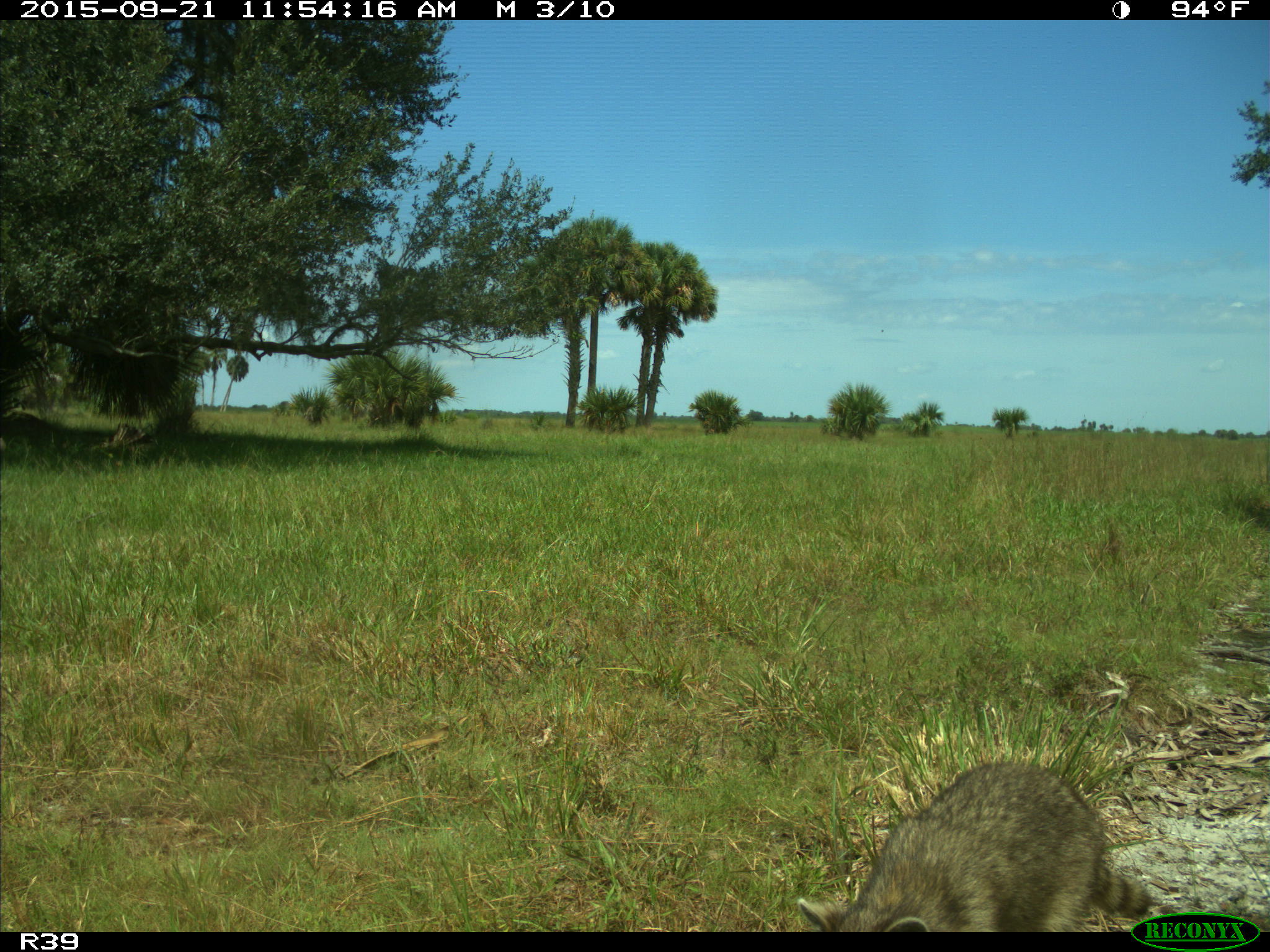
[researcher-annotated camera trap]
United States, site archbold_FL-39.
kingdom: Animalia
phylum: Chordata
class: Mammalia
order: Carnivora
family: Procyonidae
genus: Procyon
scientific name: Procyon lotor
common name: common raccoon